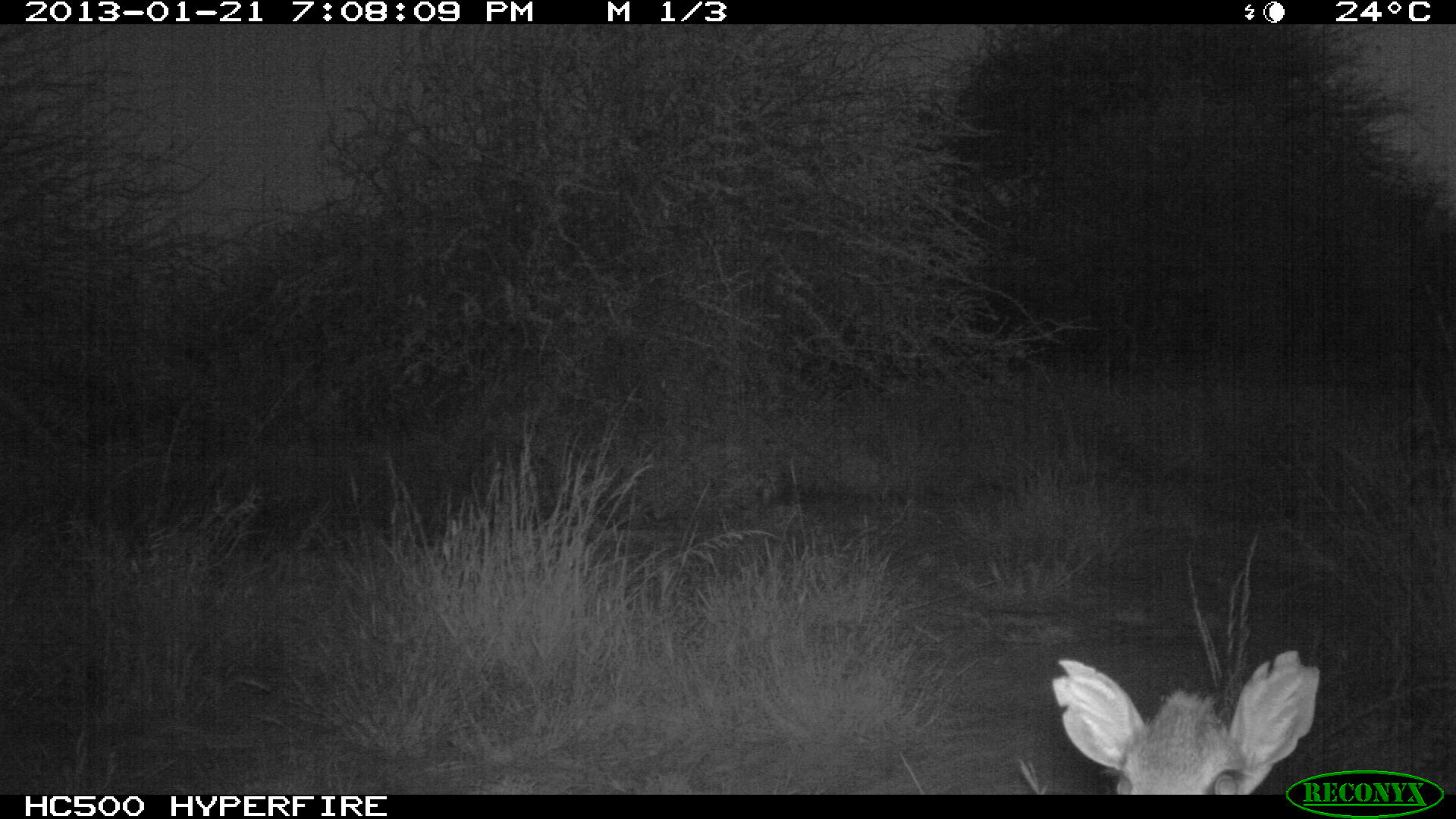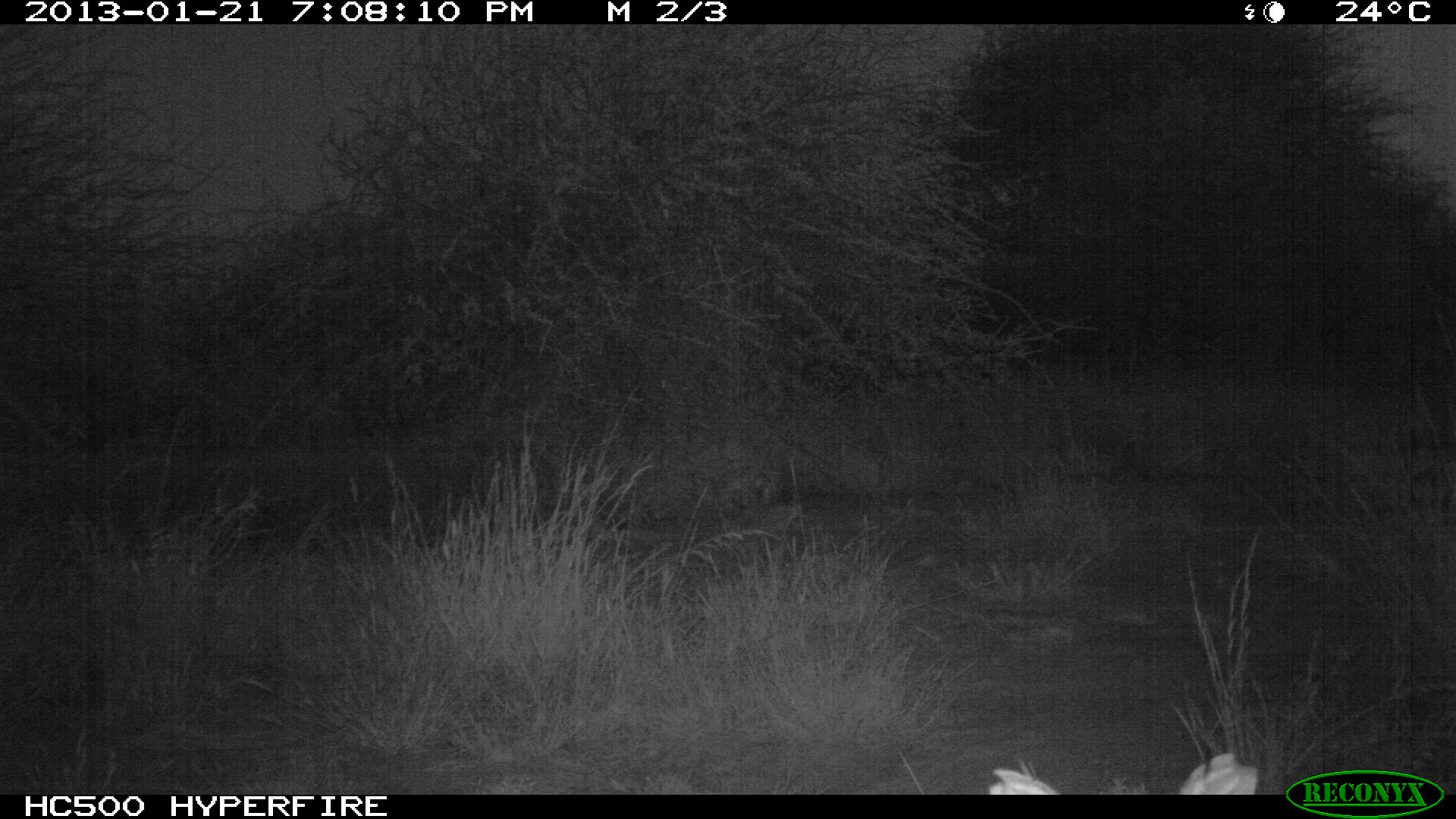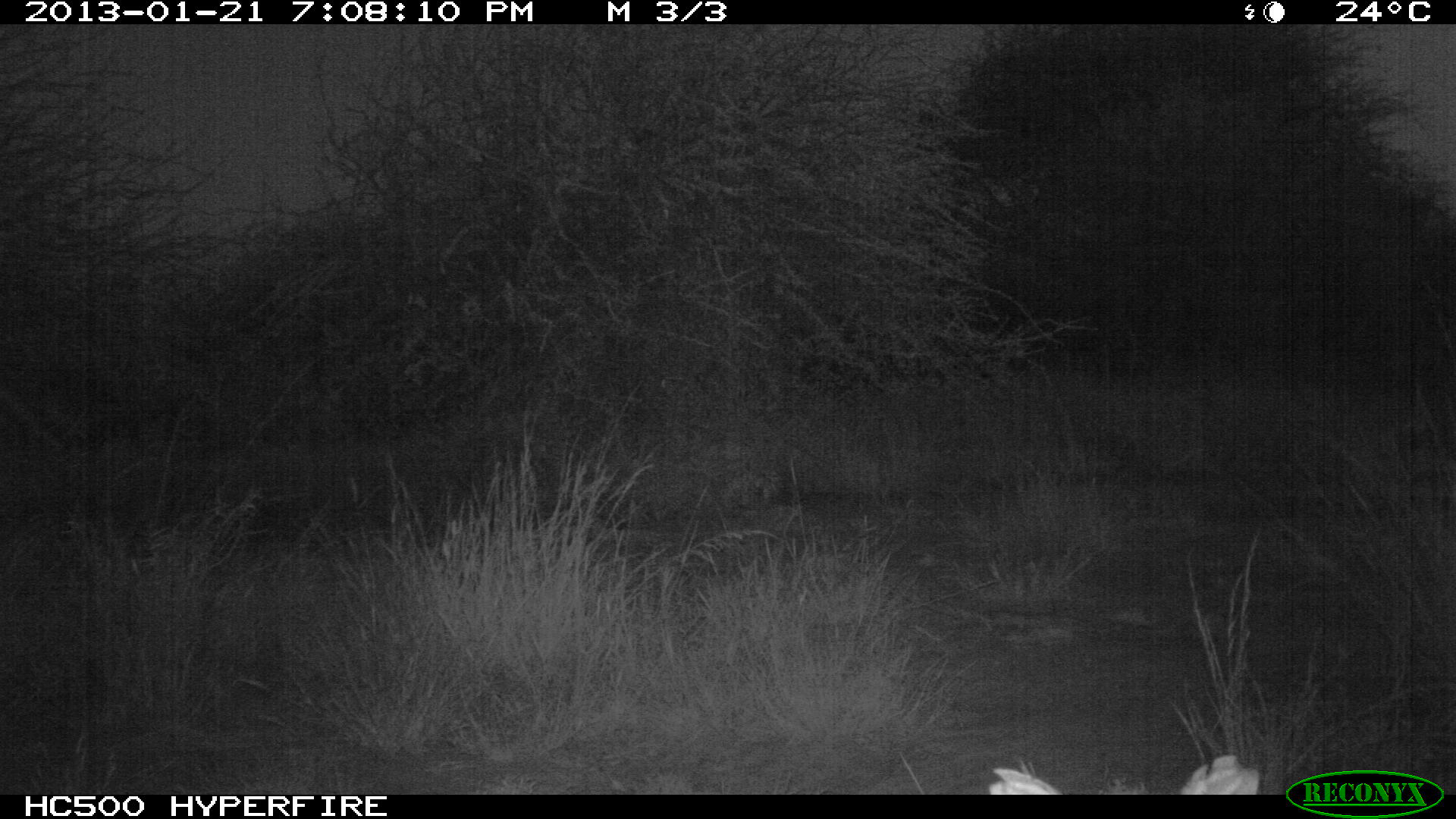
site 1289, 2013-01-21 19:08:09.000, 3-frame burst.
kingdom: Animalia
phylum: Chordata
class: Mammalia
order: Artiodactyla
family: Bovidae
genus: Madoqua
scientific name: Madoqua guentheri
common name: günther's dik-dik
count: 1